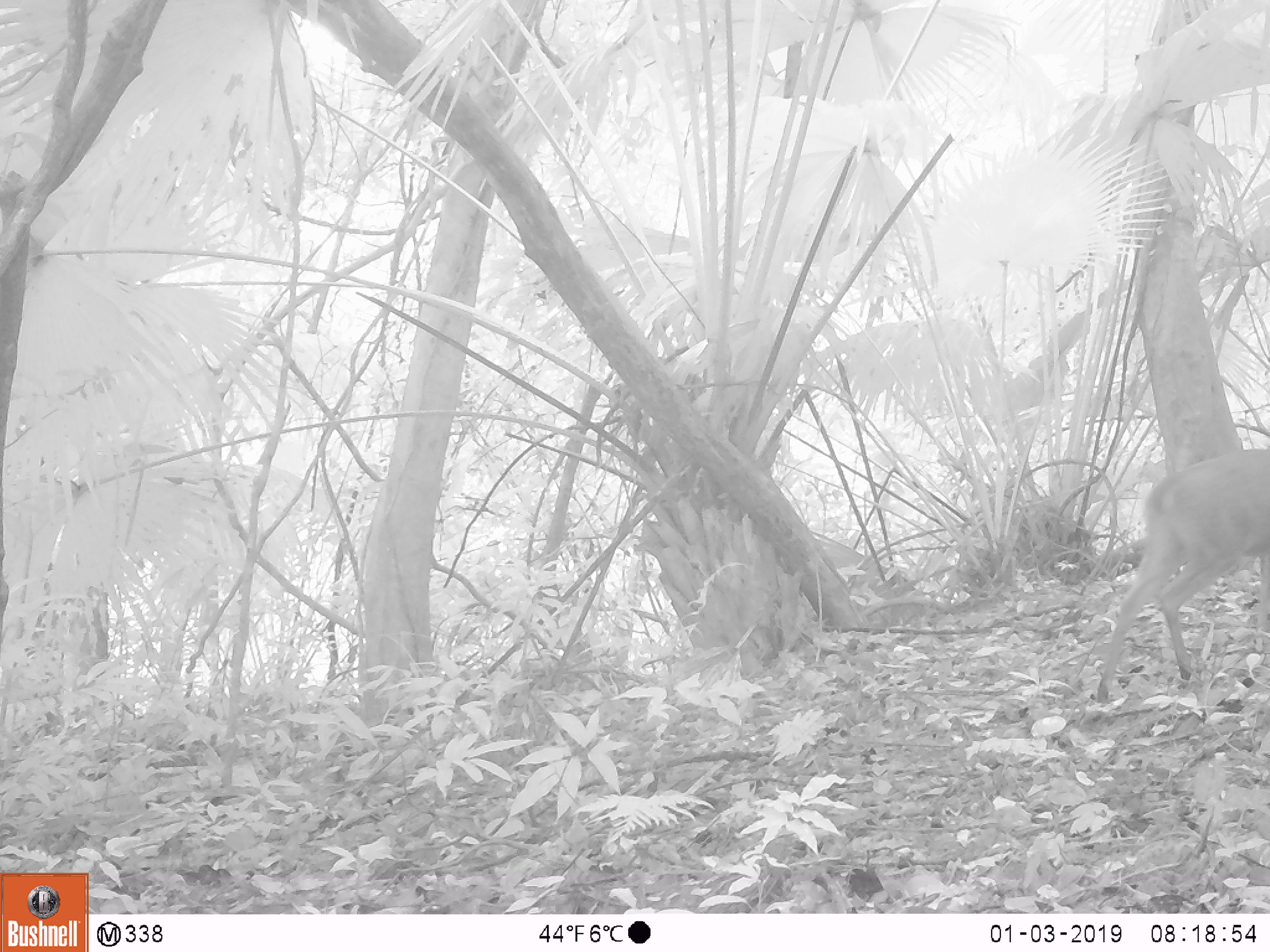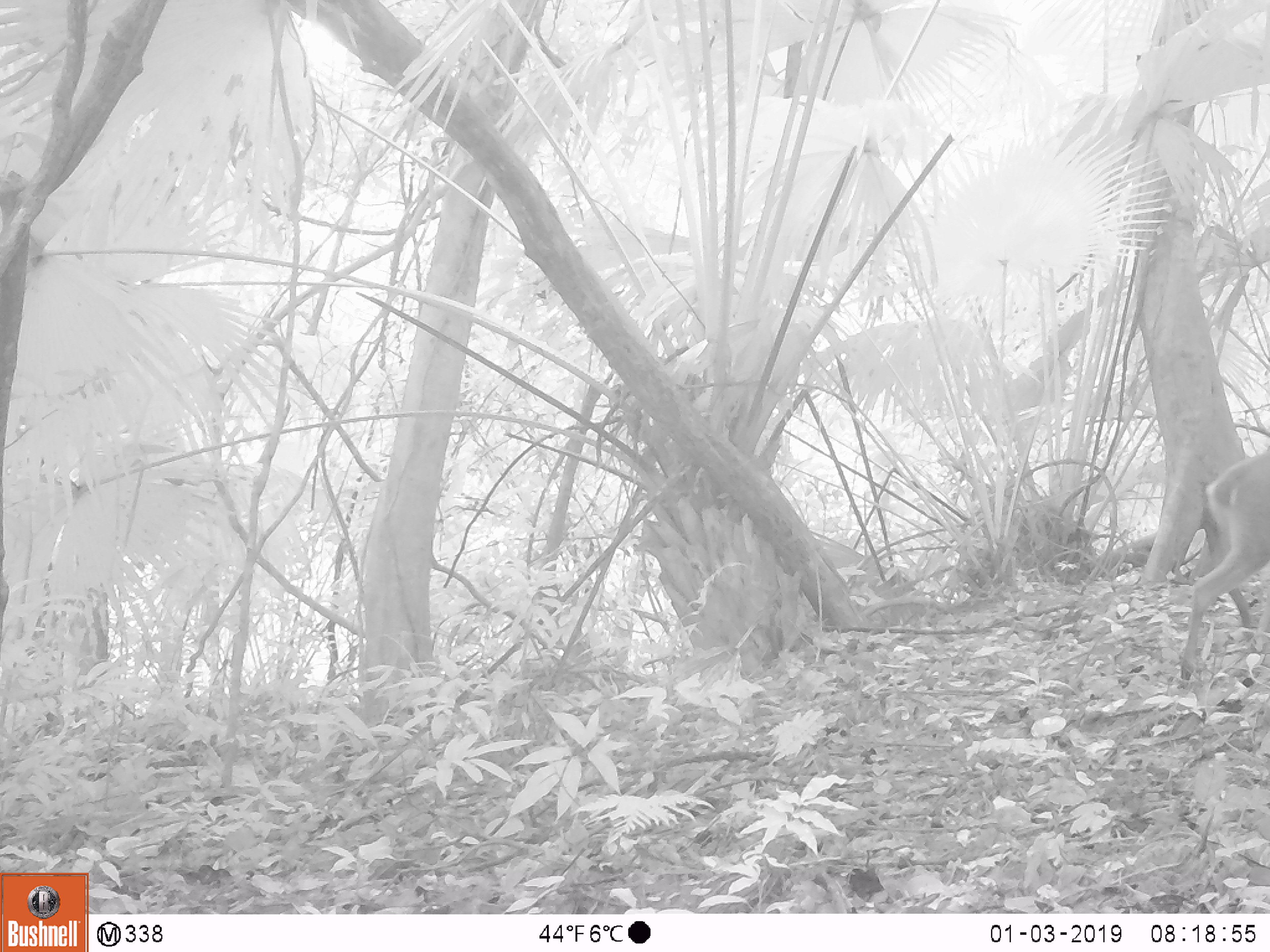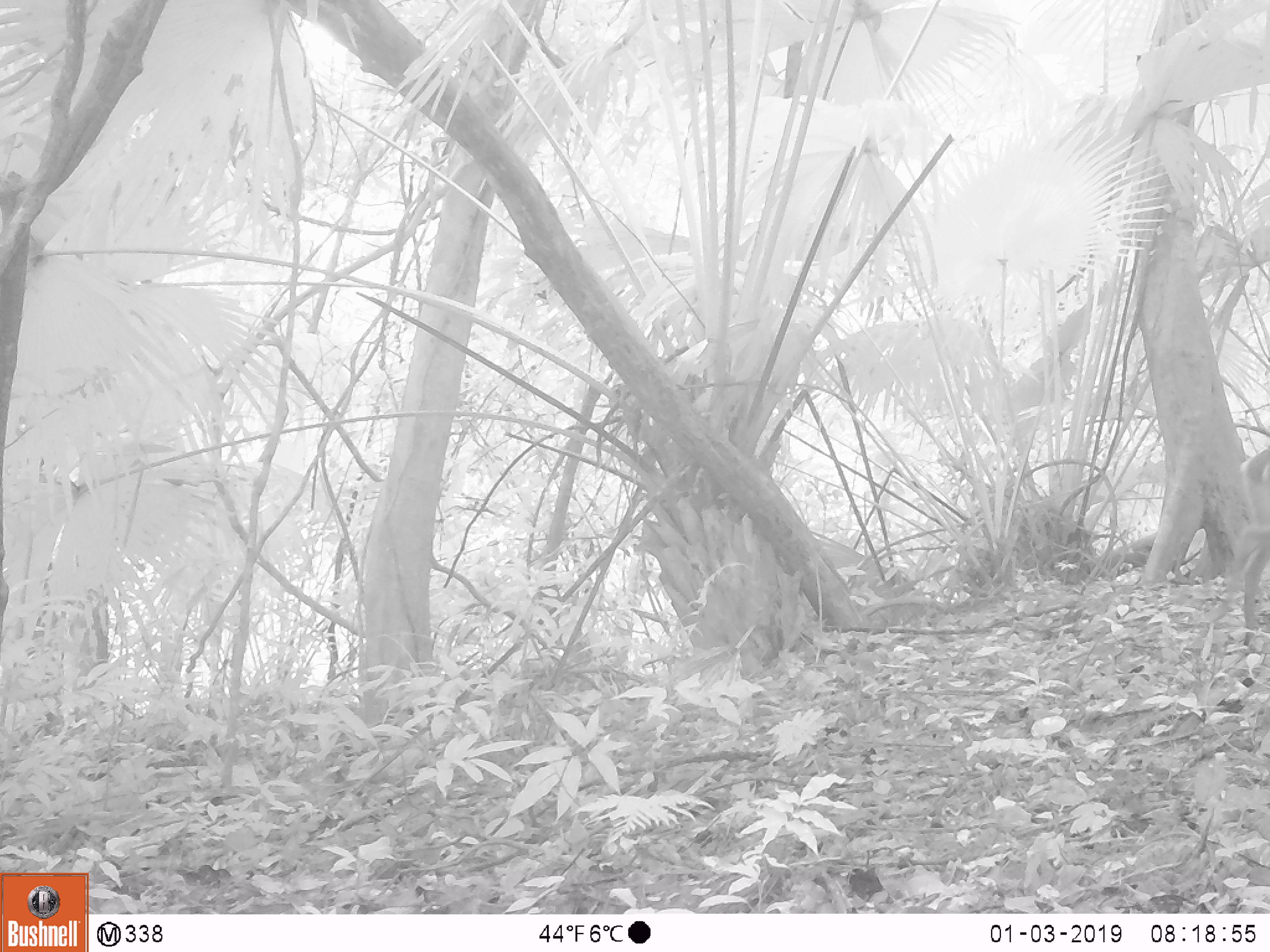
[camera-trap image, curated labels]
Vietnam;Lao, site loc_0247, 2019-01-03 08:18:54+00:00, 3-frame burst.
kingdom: Animalia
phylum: Chordata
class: Mammalia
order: Artiodactyla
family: Cervidae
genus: Muntiacus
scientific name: Muntiacus vuquangensis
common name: large-antlered muntjac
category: large antlered muntjac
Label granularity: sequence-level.